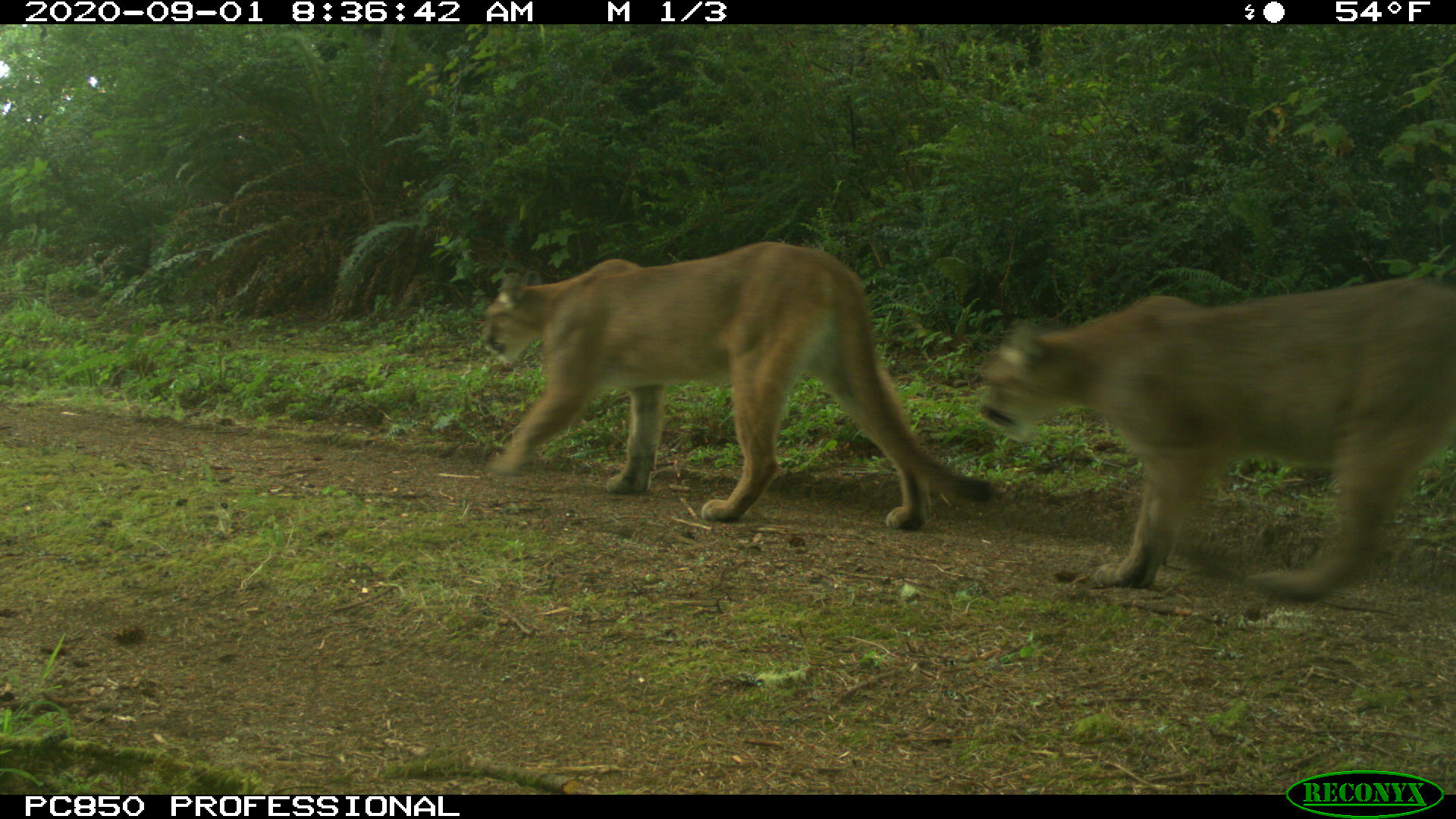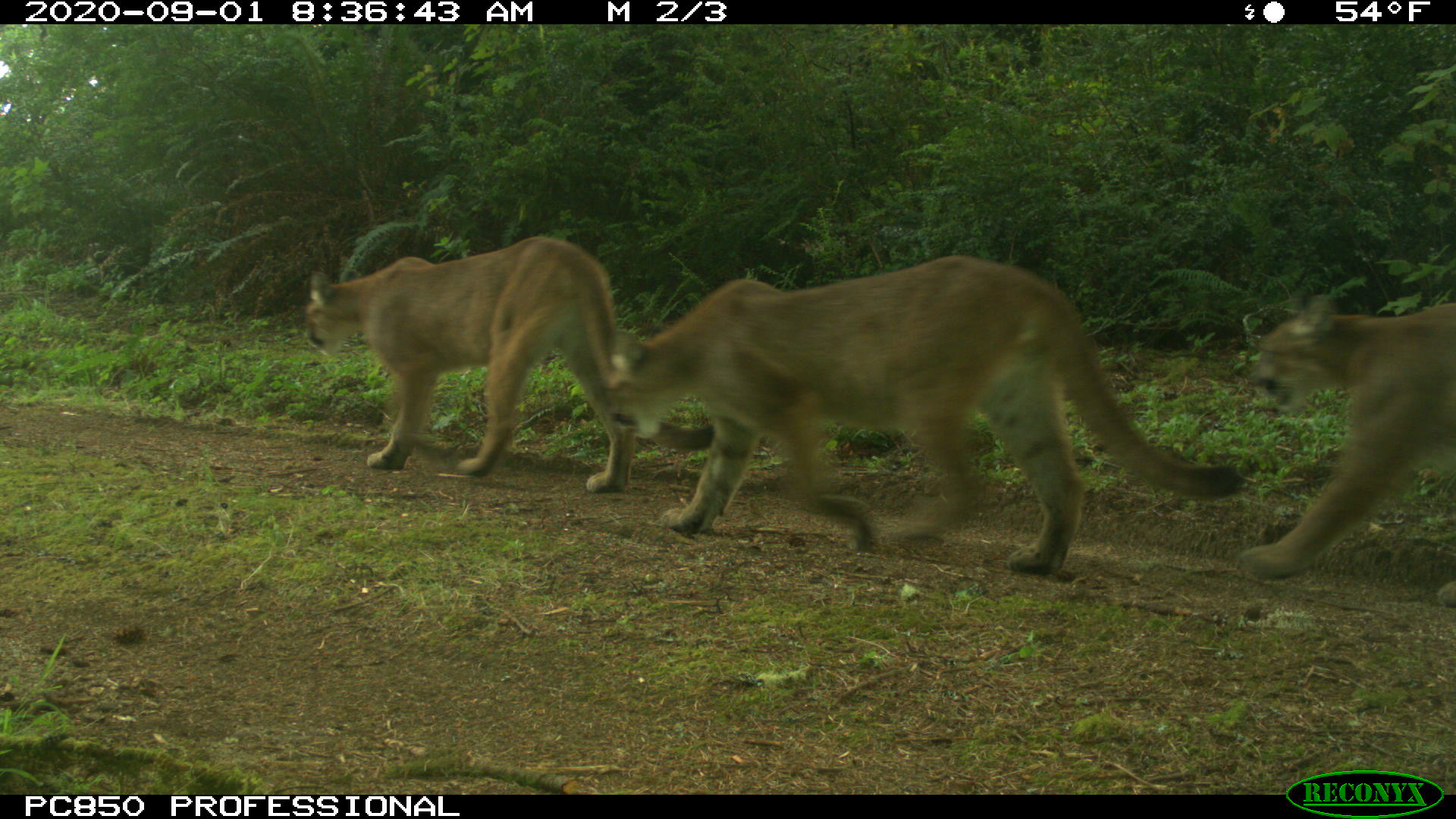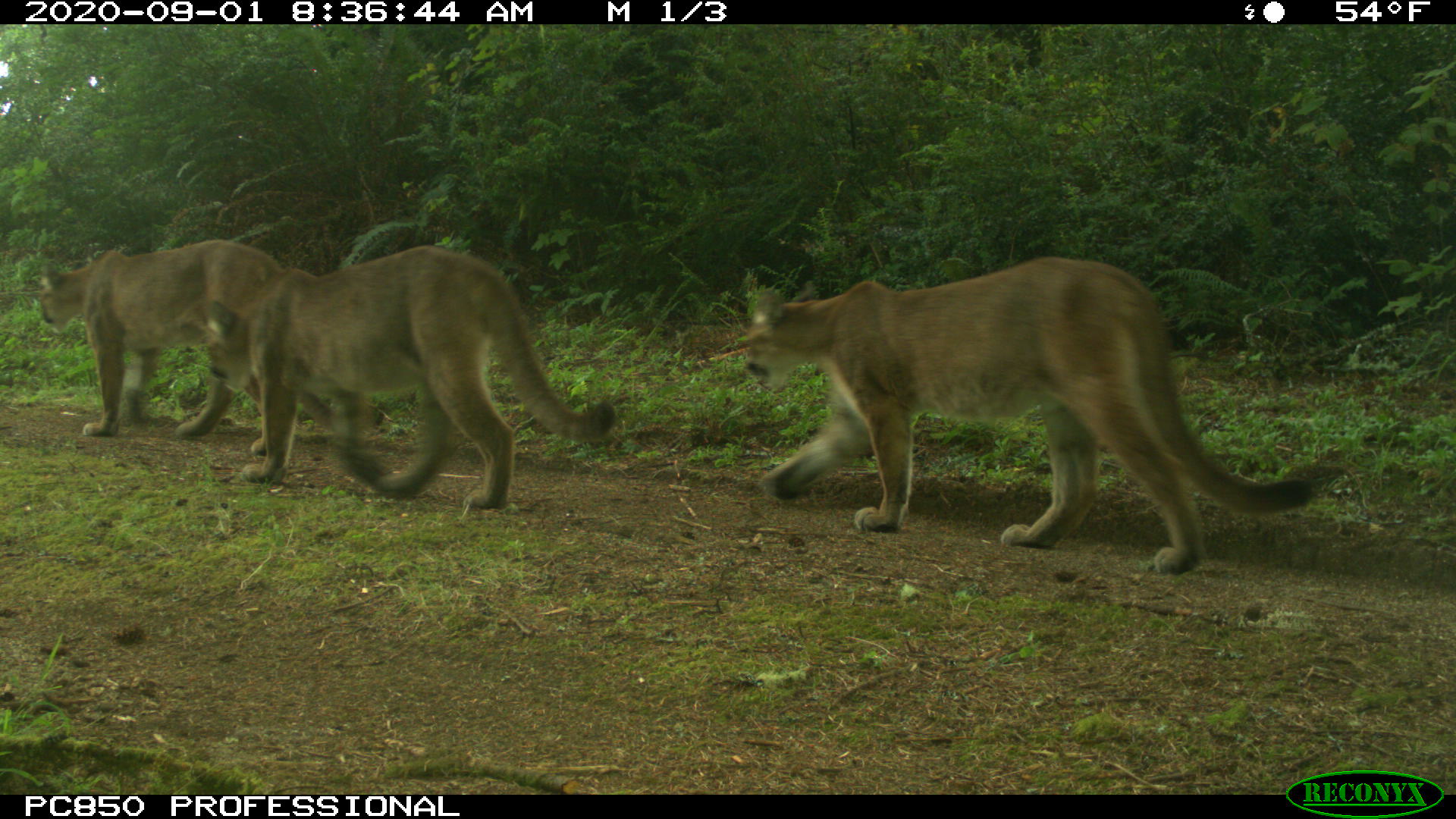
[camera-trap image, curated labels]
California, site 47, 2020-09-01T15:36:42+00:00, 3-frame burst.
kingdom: Animalia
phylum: Chordata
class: Mammalia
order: Carnivora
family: Felidae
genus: Puma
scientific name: Puma concolor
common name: puma